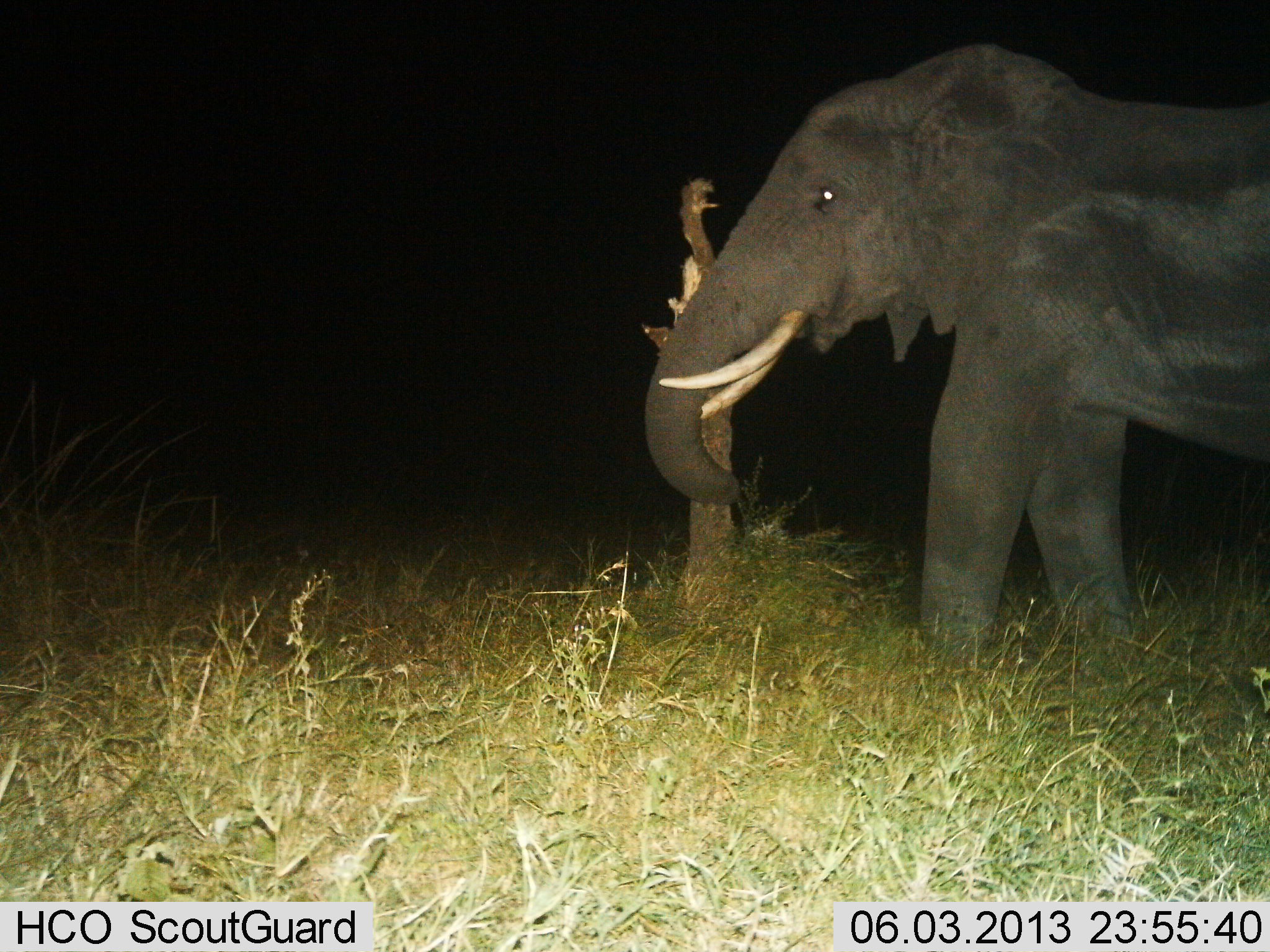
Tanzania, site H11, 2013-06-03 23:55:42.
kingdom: Animalia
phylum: Chordata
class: Mammalia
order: Proboscidea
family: Elephantidae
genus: Loxodonta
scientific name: Loxodonta africana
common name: african bush elephant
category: elephant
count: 1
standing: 60%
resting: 0%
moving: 40%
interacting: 0%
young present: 0%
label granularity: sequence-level